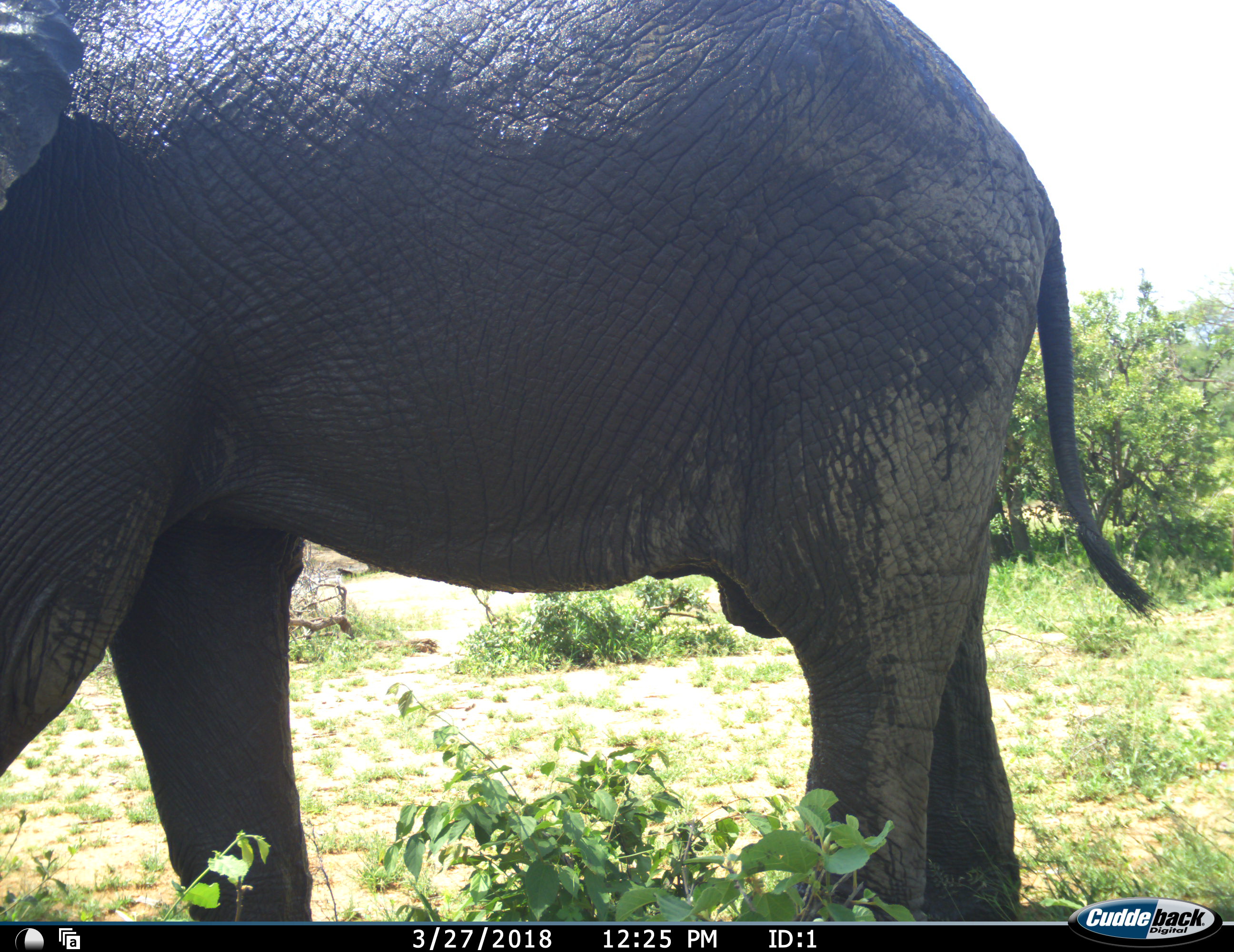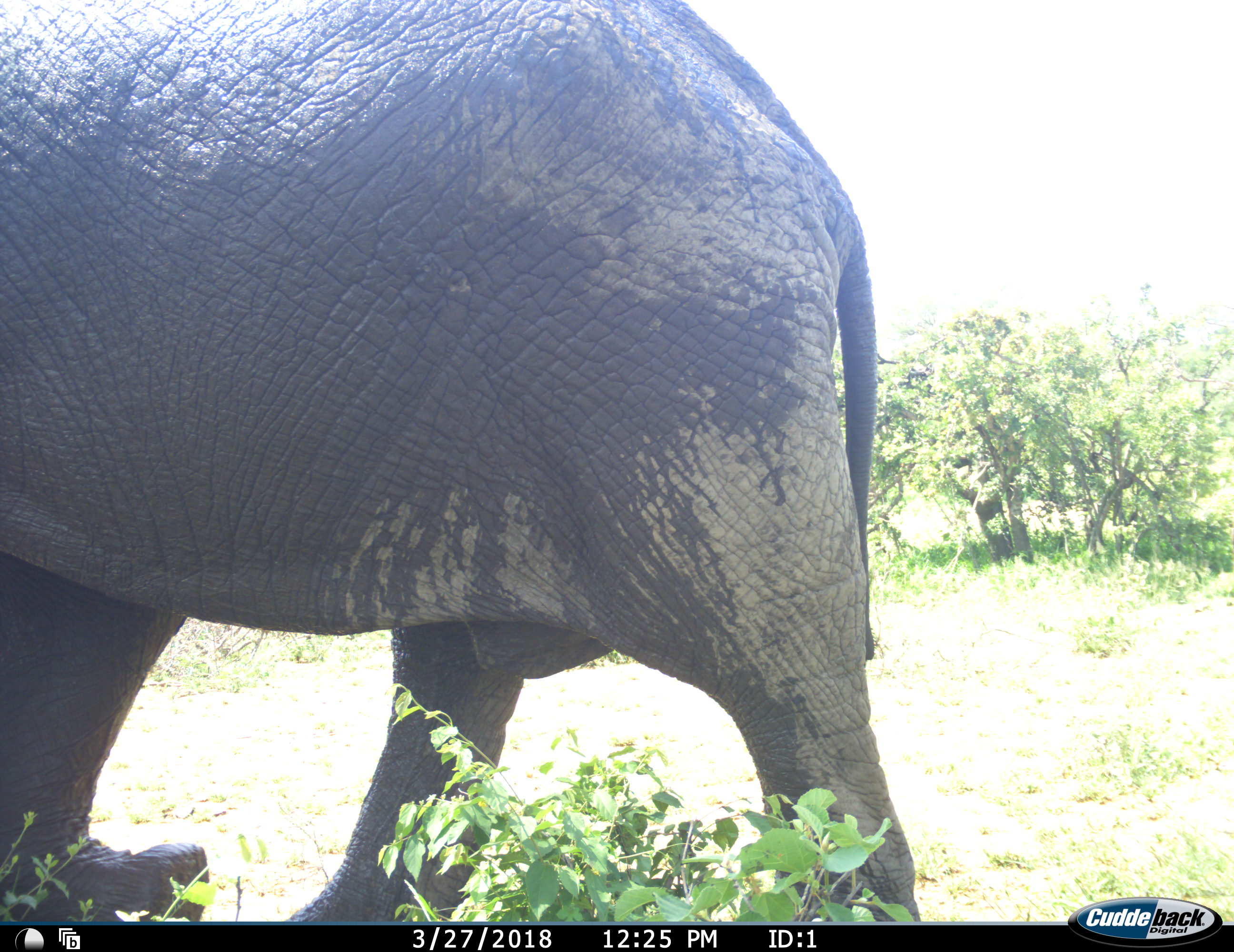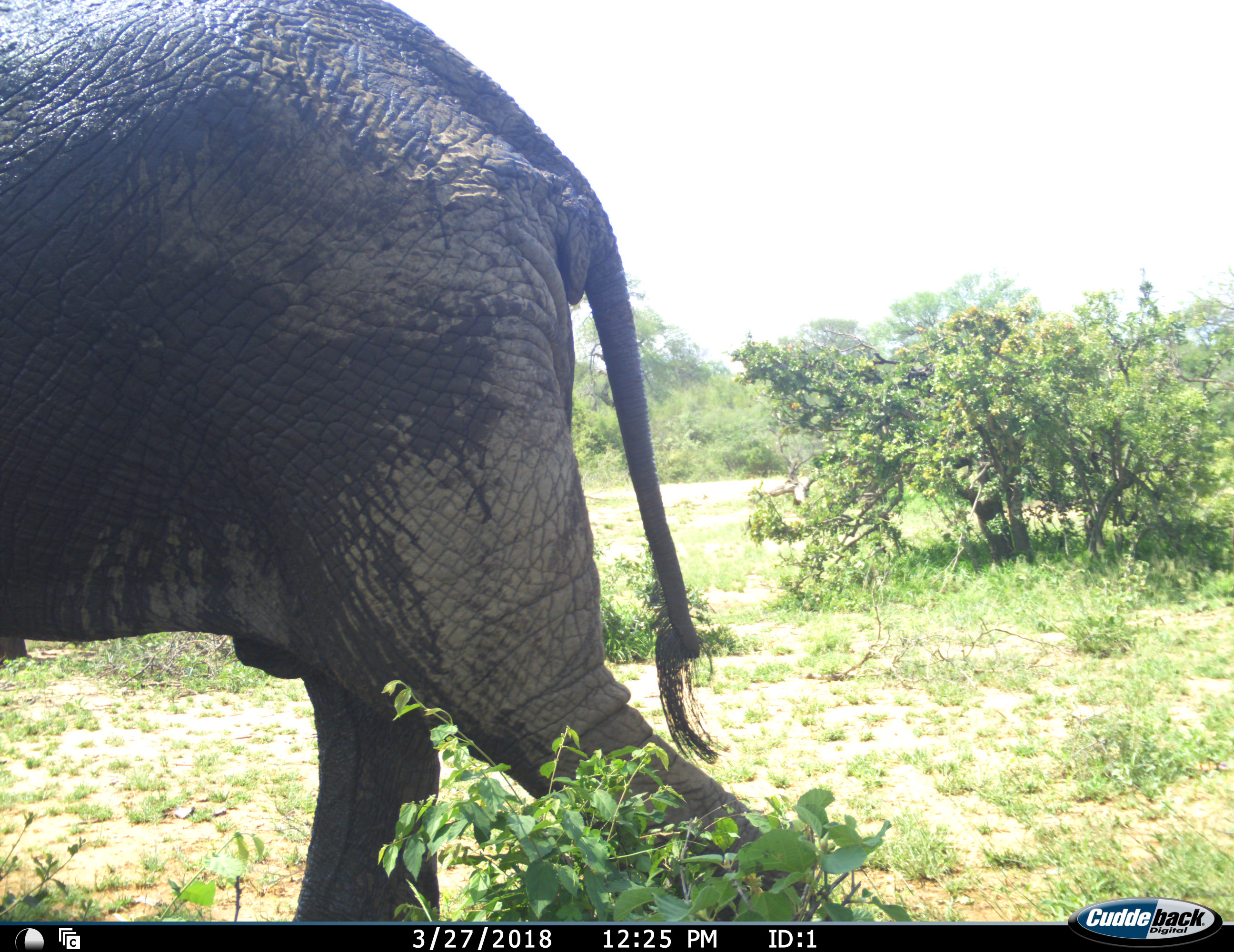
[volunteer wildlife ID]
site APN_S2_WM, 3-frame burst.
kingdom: Animalia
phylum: Chordata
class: Mammalia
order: Proboscidea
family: Elephantidae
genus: Loxodonta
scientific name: Loxodonta africana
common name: african bush elephant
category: elephant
Elephant (african bush elephant) (Loxodonta africana), count 1. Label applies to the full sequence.